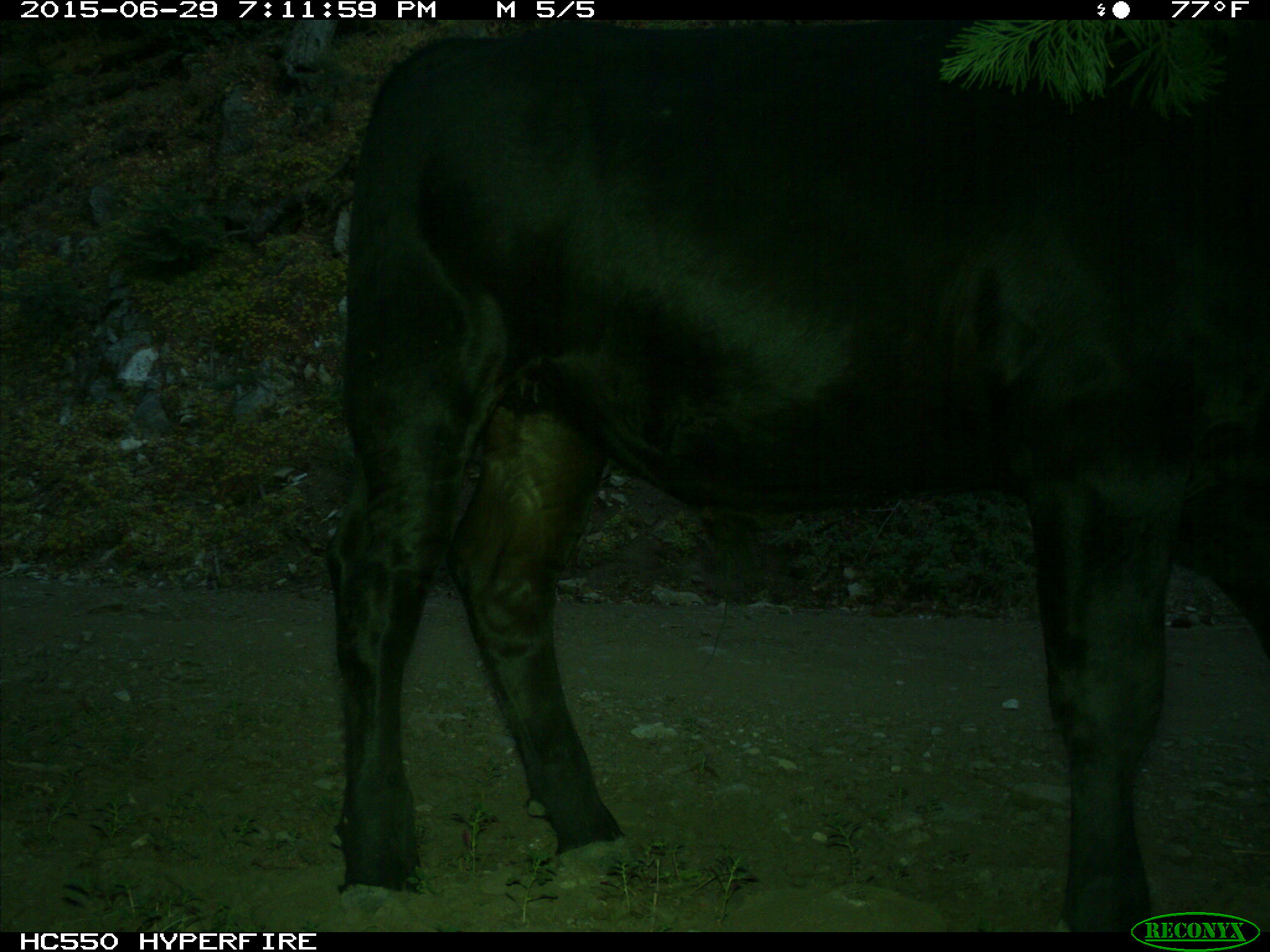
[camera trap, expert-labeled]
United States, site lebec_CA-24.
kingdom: Animalia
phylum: Chordata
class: Mammalia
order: Artiodactyla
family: Bovidae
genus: Bos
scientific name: Bos taurus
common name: domestic cow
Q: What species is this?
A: Bos taurus (domestic cow).